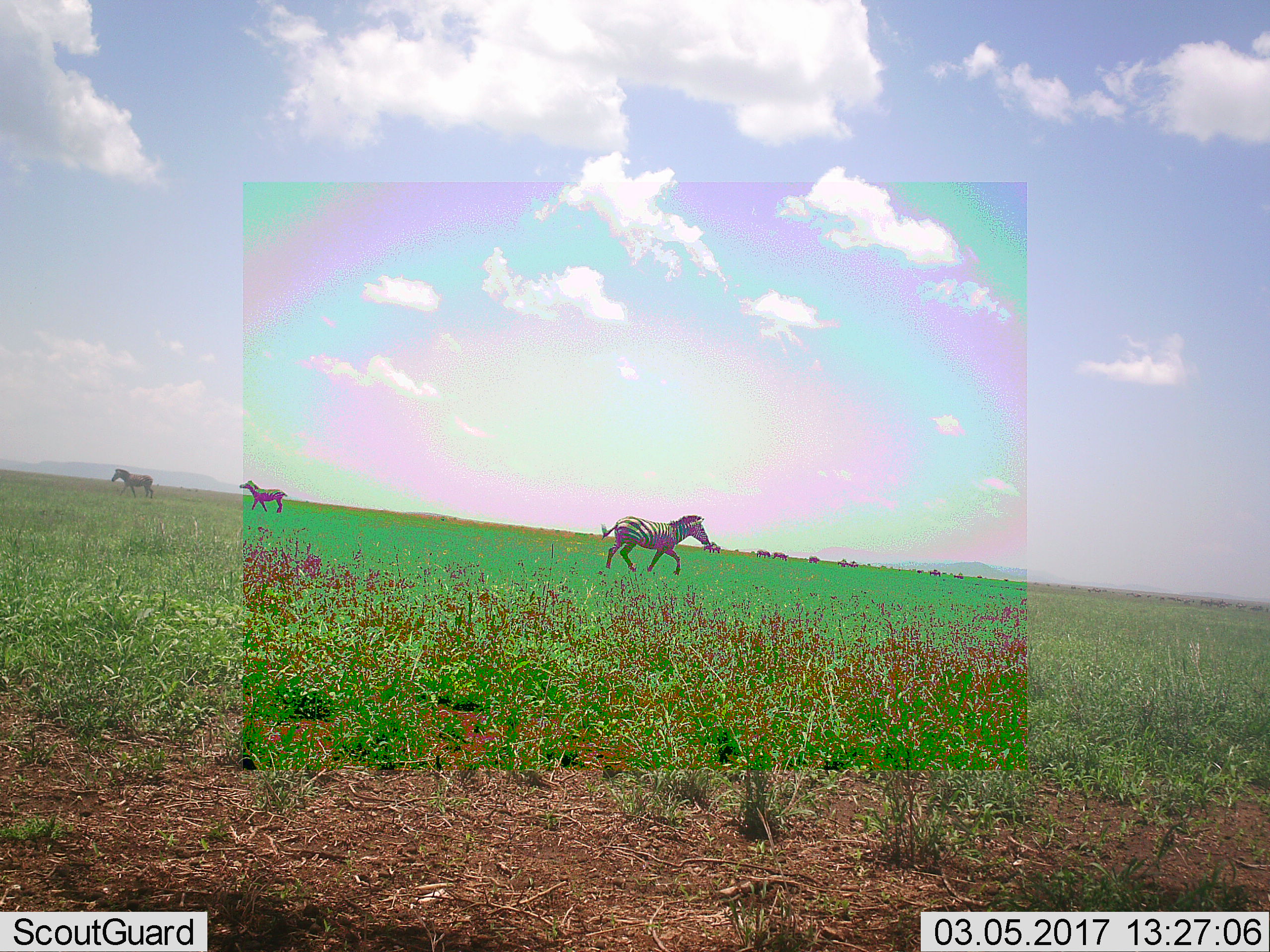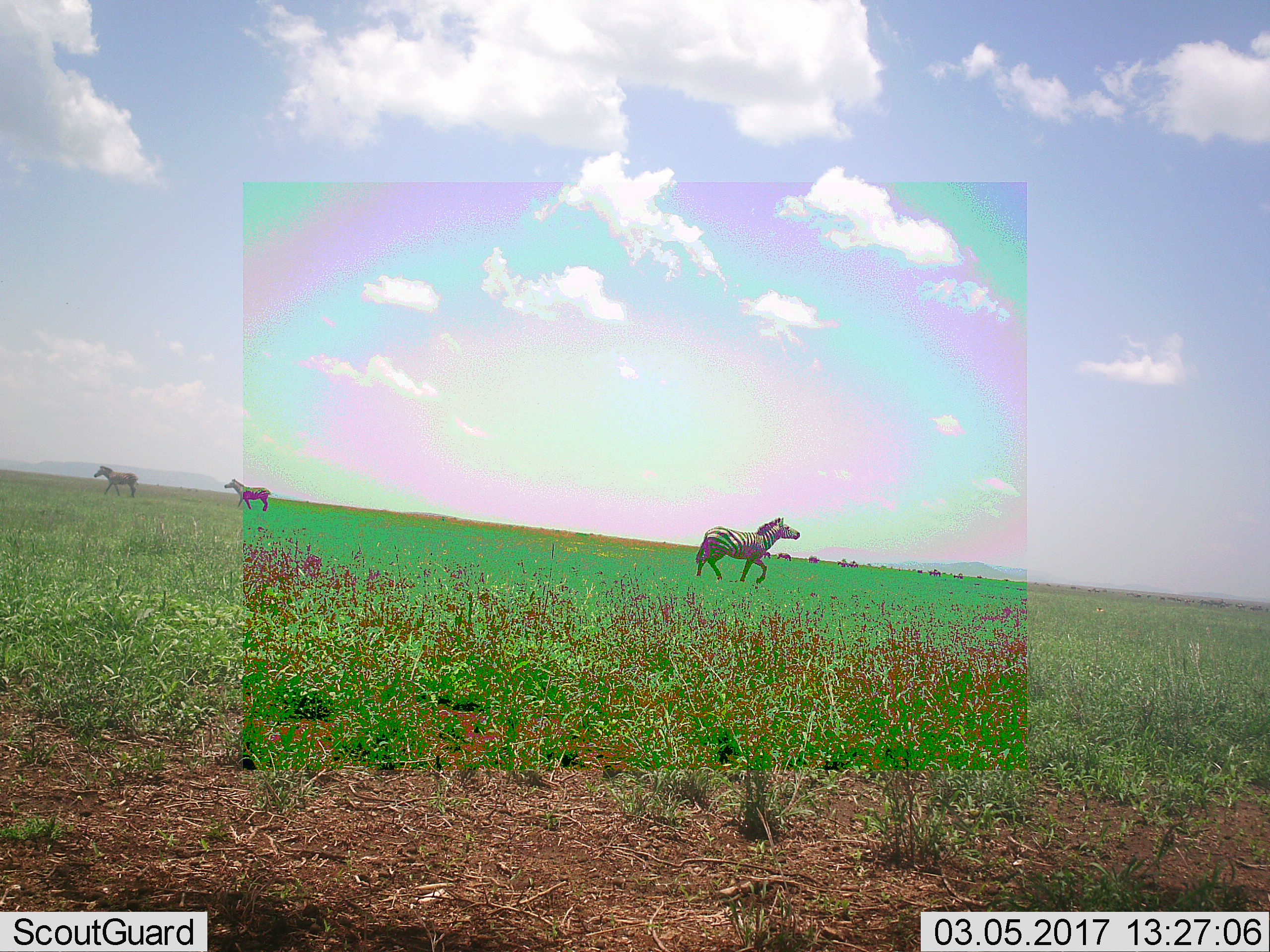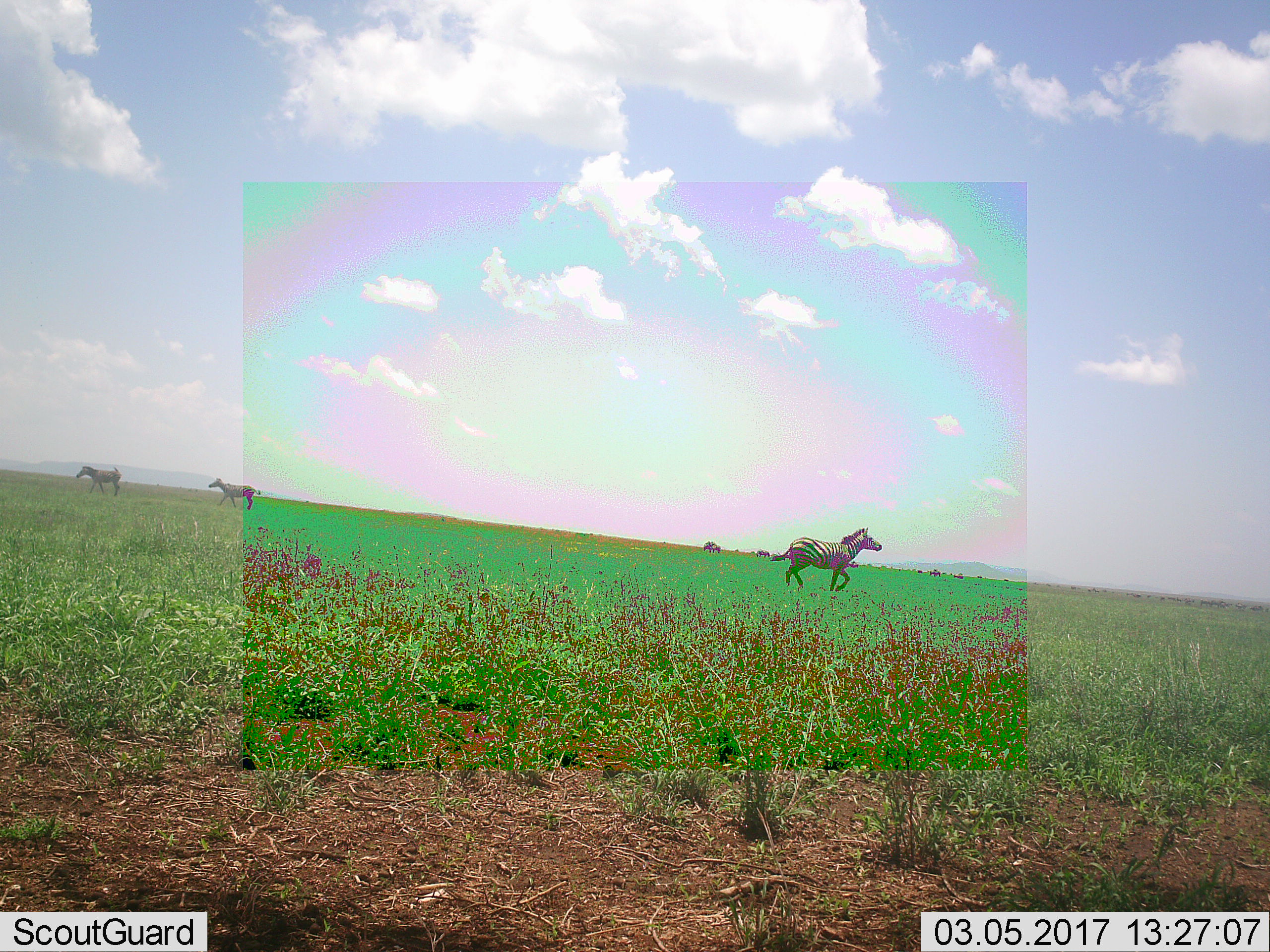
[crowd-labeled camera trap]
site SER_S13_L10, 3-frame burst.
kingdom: Animalia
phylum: Chordata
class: Mammalia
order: Perissodactyla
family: Equidae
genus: Equus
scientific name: Equus quagga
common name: plains zebra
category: zebraplains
Zebraplains (plains zebra) (Equus quagga), count 11-50. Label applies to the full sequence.